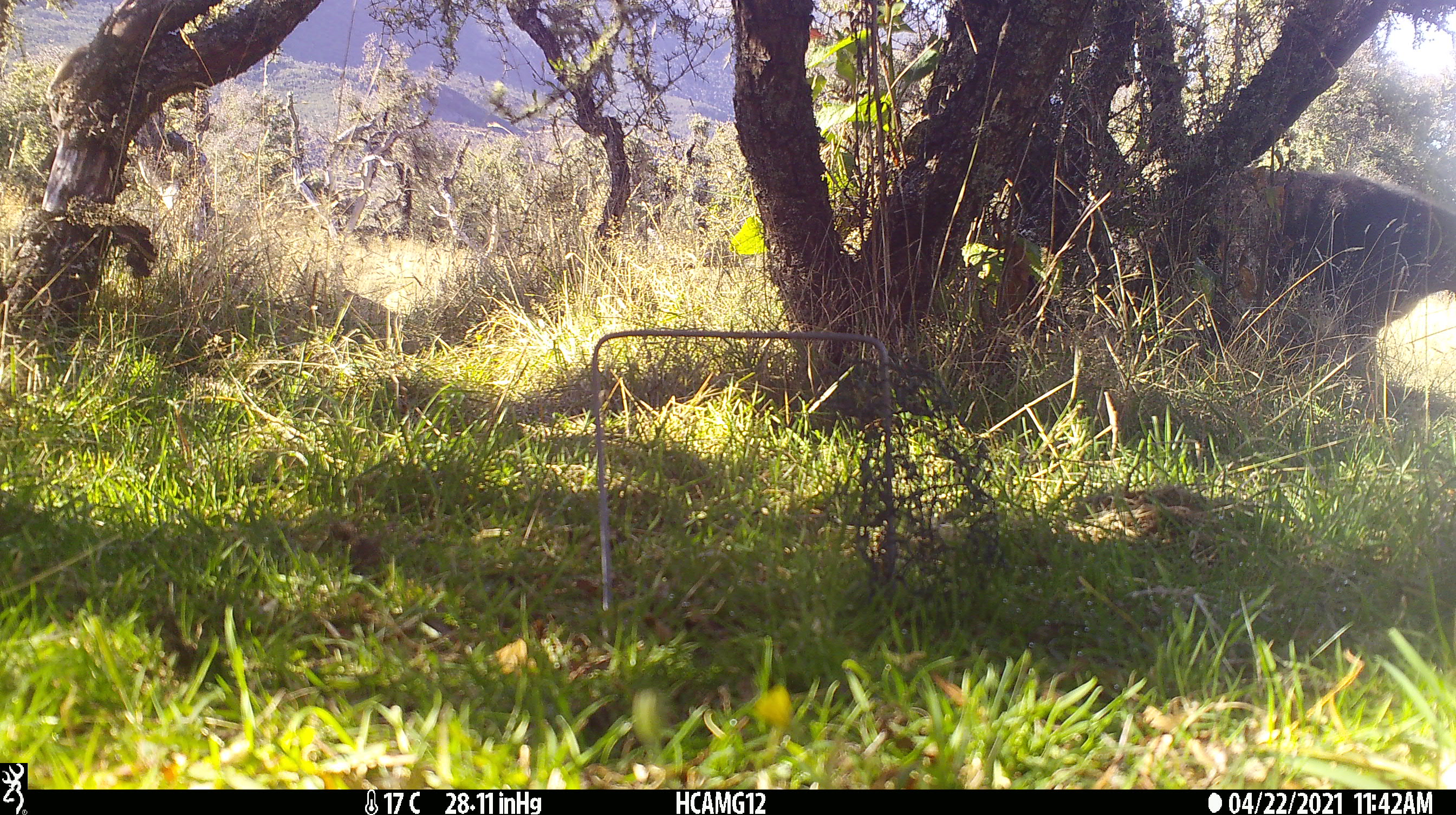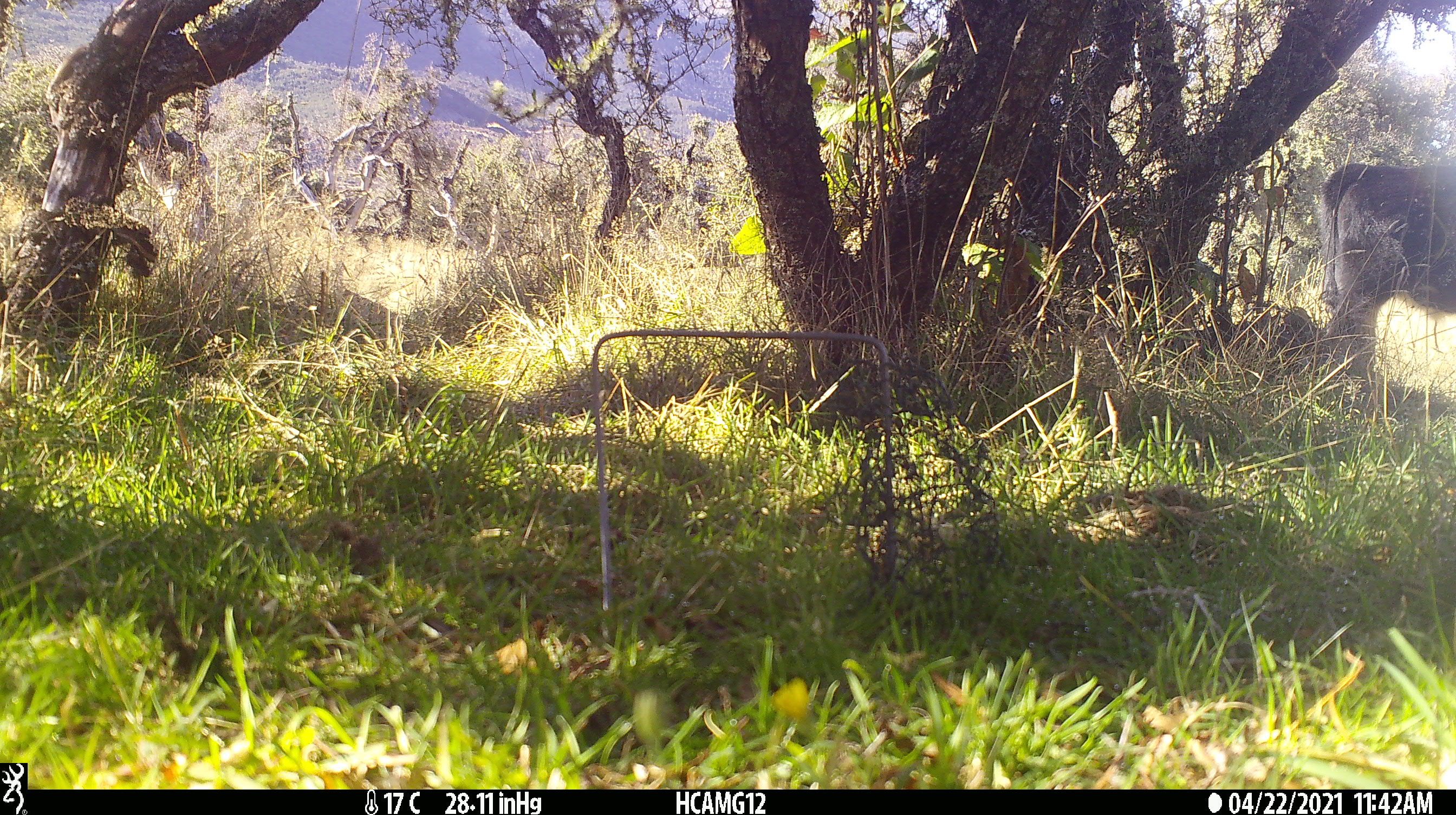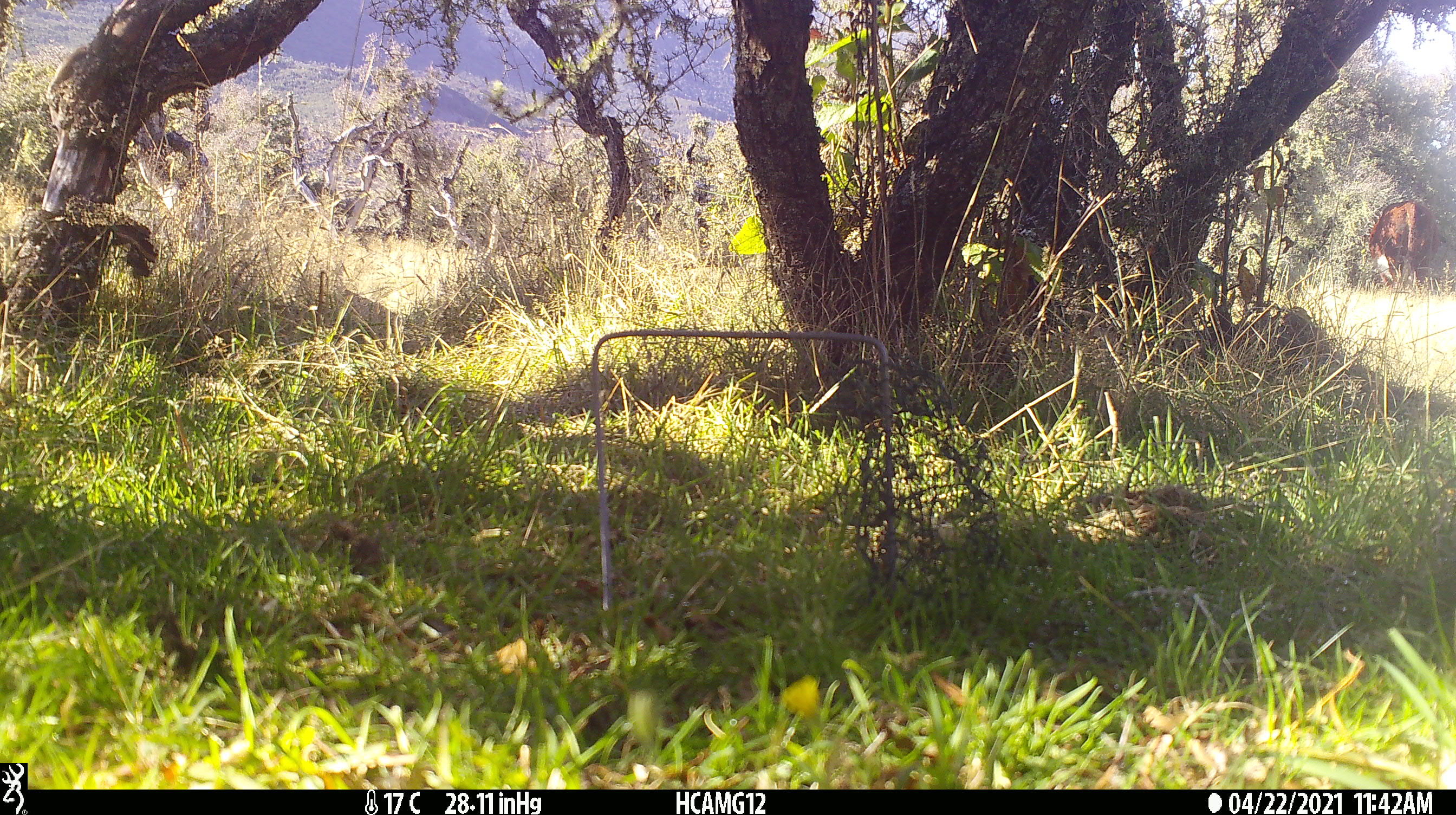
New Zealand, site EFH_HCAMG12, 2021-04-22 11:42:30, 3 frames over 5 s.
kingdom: Animalia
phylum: Chordata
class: Mammalia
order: Artiodactyla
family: Bovidae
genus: Bos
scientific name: Bos taurus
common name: domestic cow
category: cow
Cow (domestic cow) (Bos taurus).